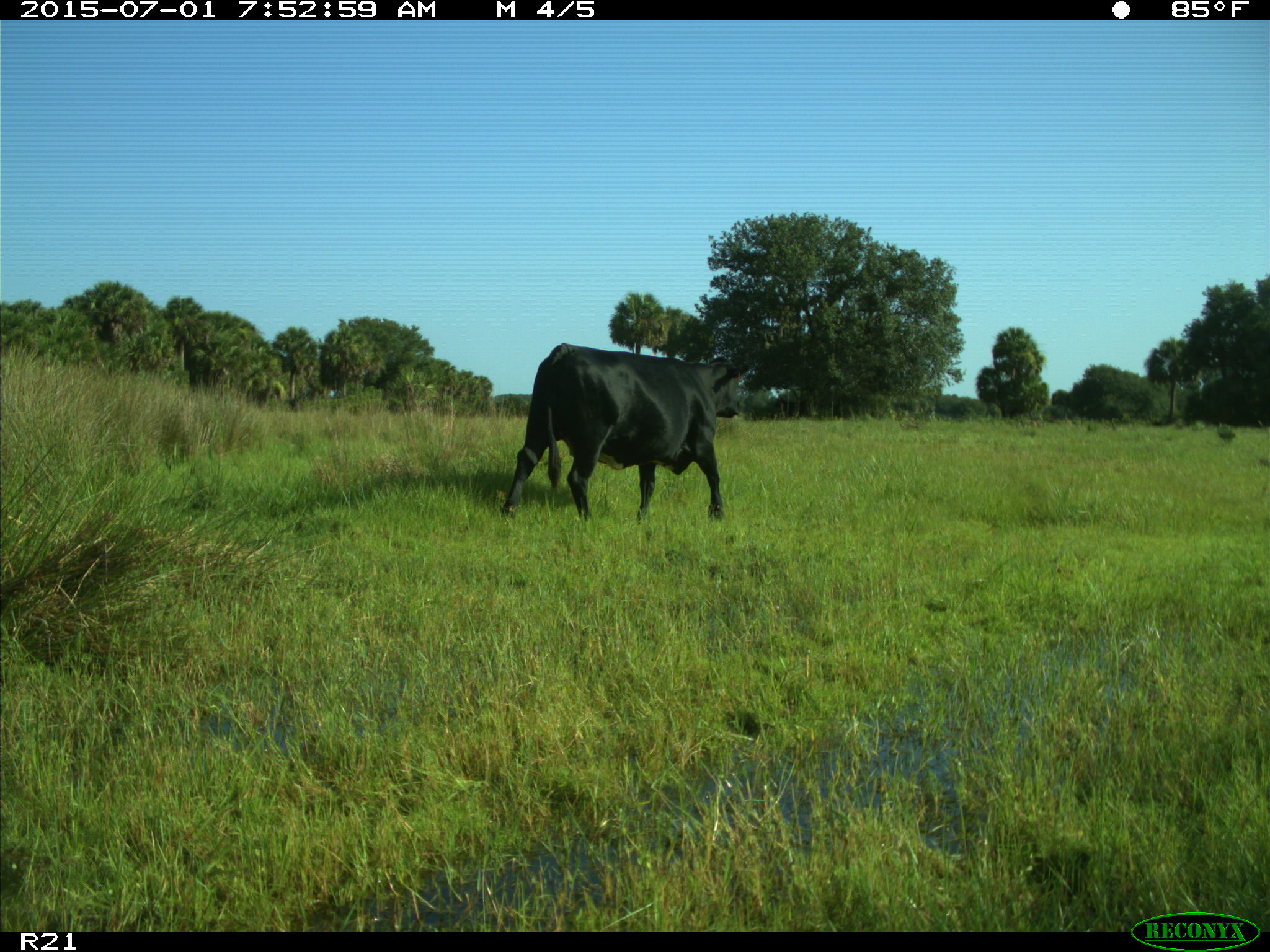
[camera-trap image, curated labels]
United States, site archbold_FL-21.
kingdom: Animalia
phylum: Chordata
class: Mammalia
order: Artiodactyla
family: Bovidae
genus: Bos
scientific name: Bos taurus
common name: domestic cow